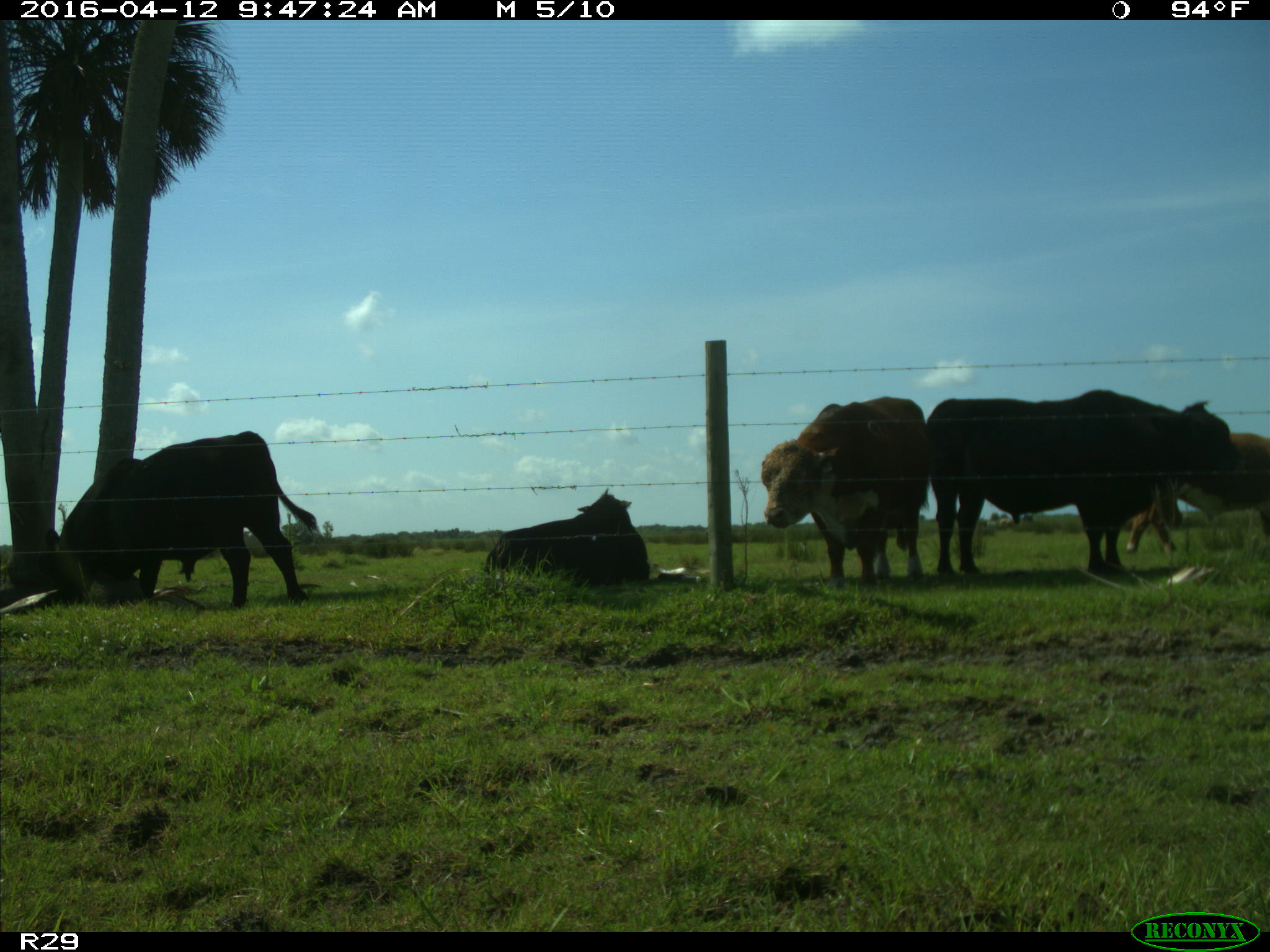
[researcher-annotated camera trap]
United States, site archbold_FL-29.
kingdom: Animalia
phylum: Chordata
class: Mammalia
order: Artiodactyla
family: Bovidae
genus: Bos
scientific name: Bos taurus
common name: domestic cow